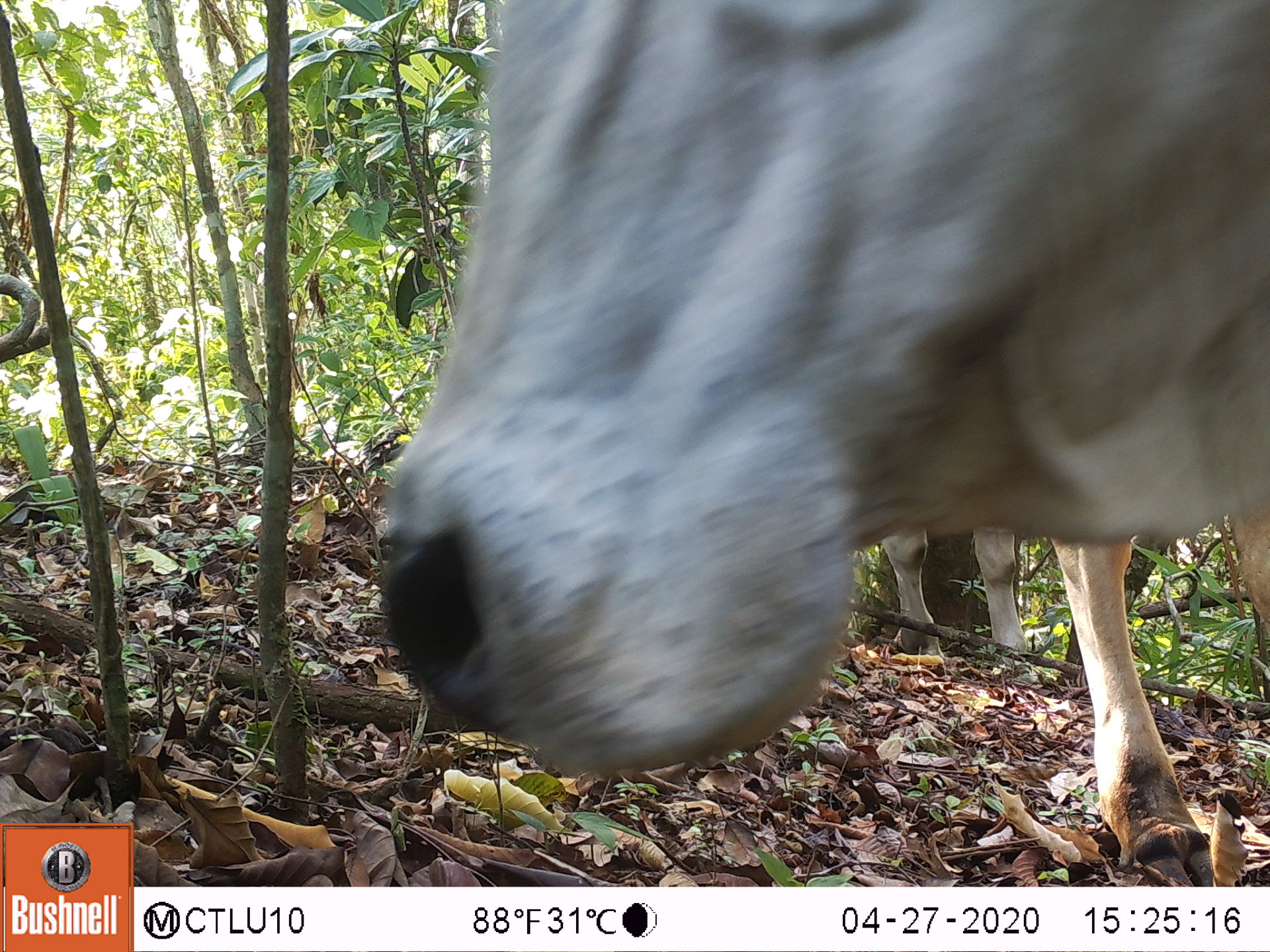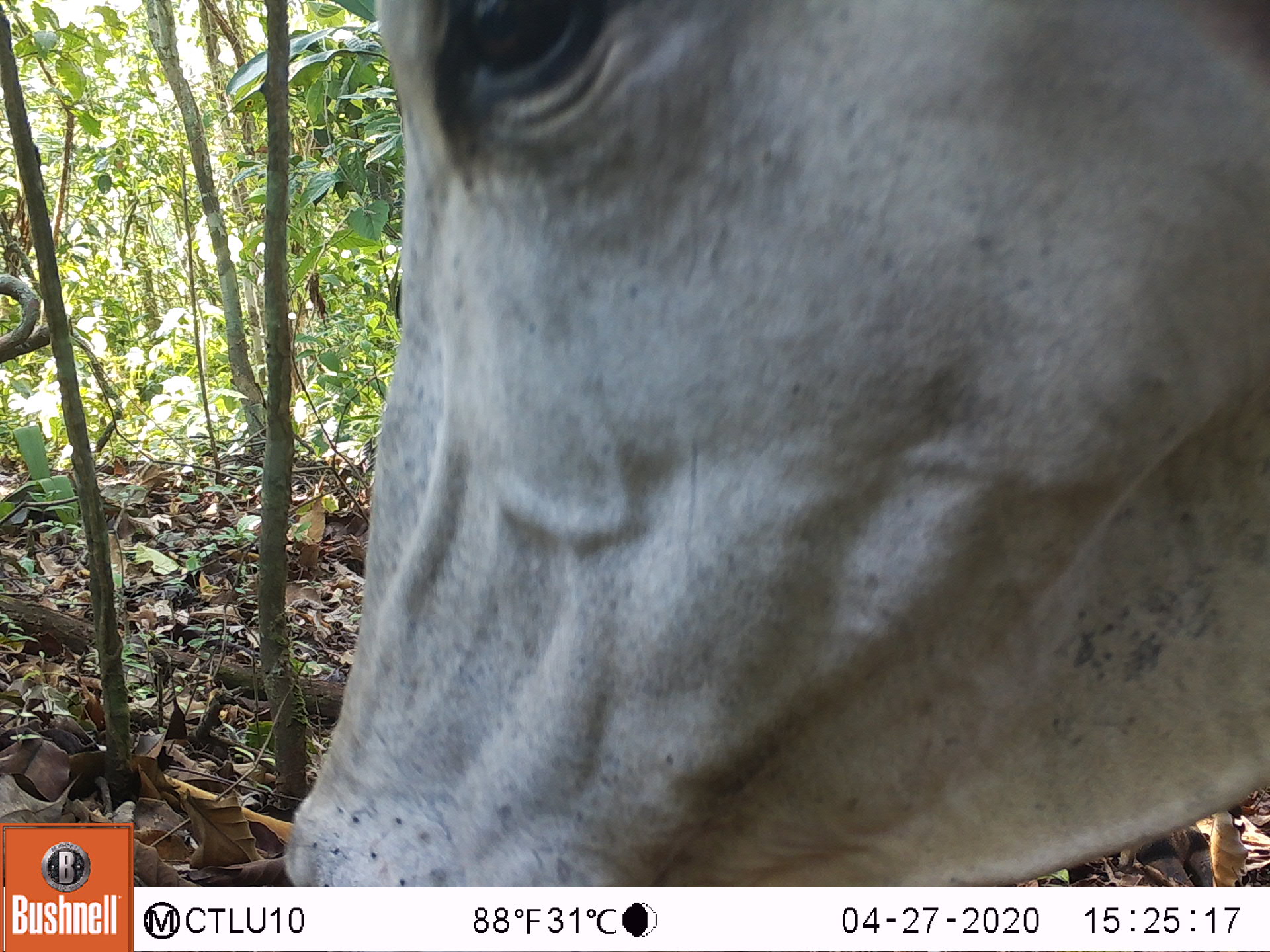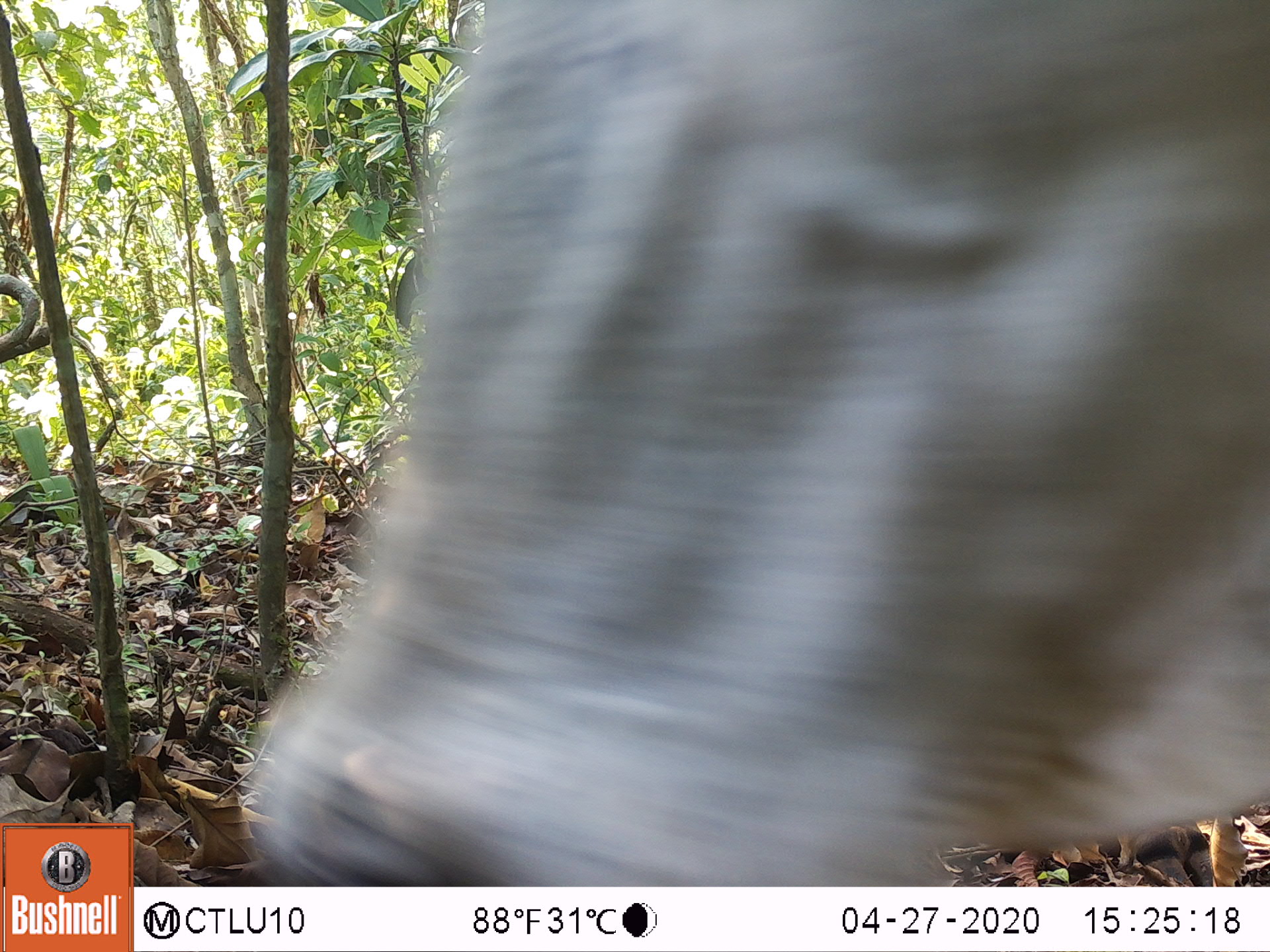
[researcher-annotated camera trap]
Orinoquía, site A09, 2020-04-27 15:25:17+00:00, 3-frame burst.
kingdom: Animalia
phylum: Chordata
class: Mammalia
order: Artiodactyla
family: Bovidae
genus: Bos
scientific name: Bos taurus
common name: cow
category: cattle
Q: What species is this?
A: Cattle (cow) (Bos taurus).